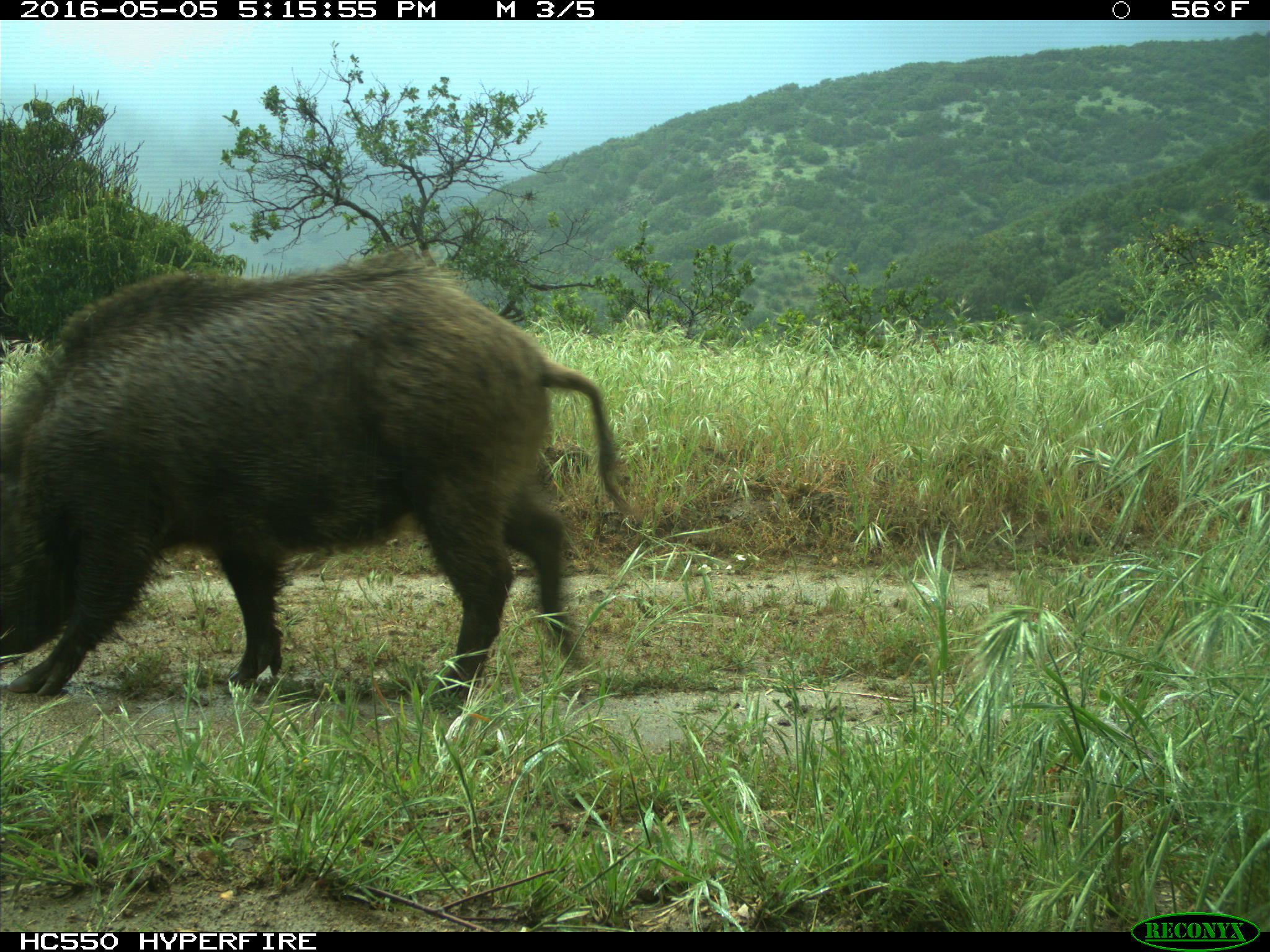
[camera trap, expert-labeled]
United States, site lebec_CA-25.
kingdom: Animalia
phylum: Chordata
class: Mammalia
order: Artiodactyla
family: Suidae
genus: Sus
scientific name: Sus scrofa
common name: wild boar